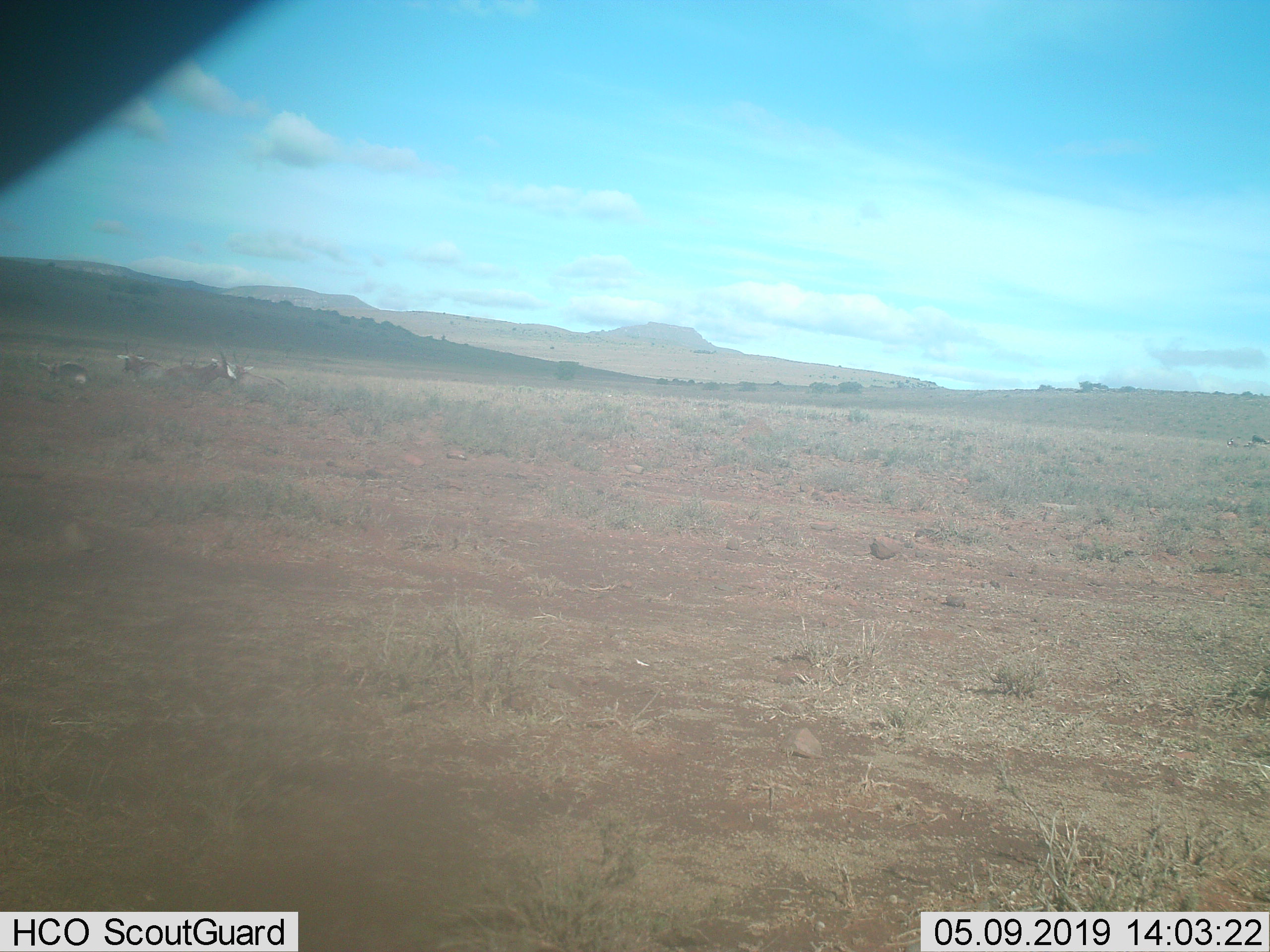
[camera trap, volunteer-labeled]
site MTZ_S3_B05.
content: unidentified animal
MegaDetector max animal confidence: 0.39